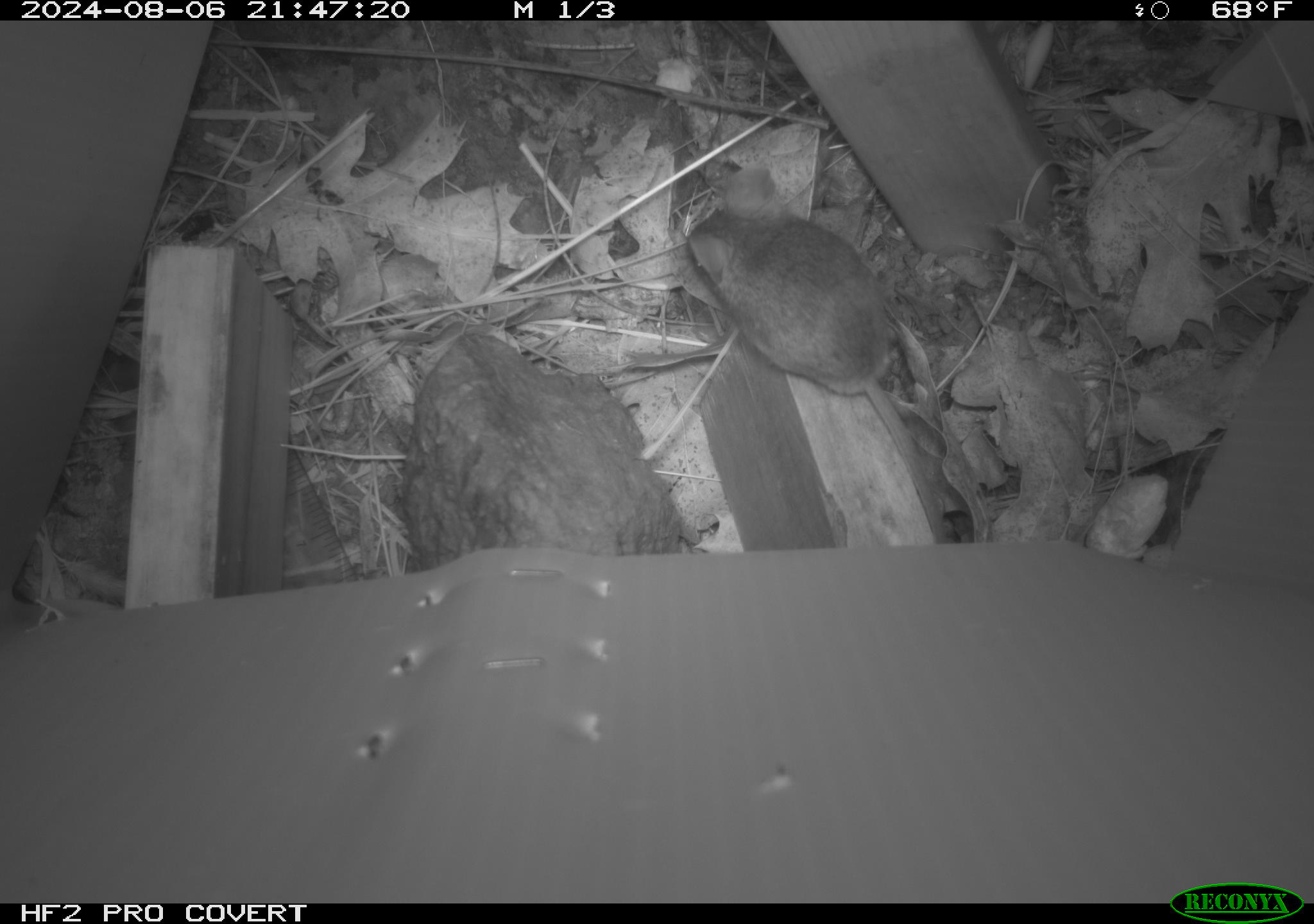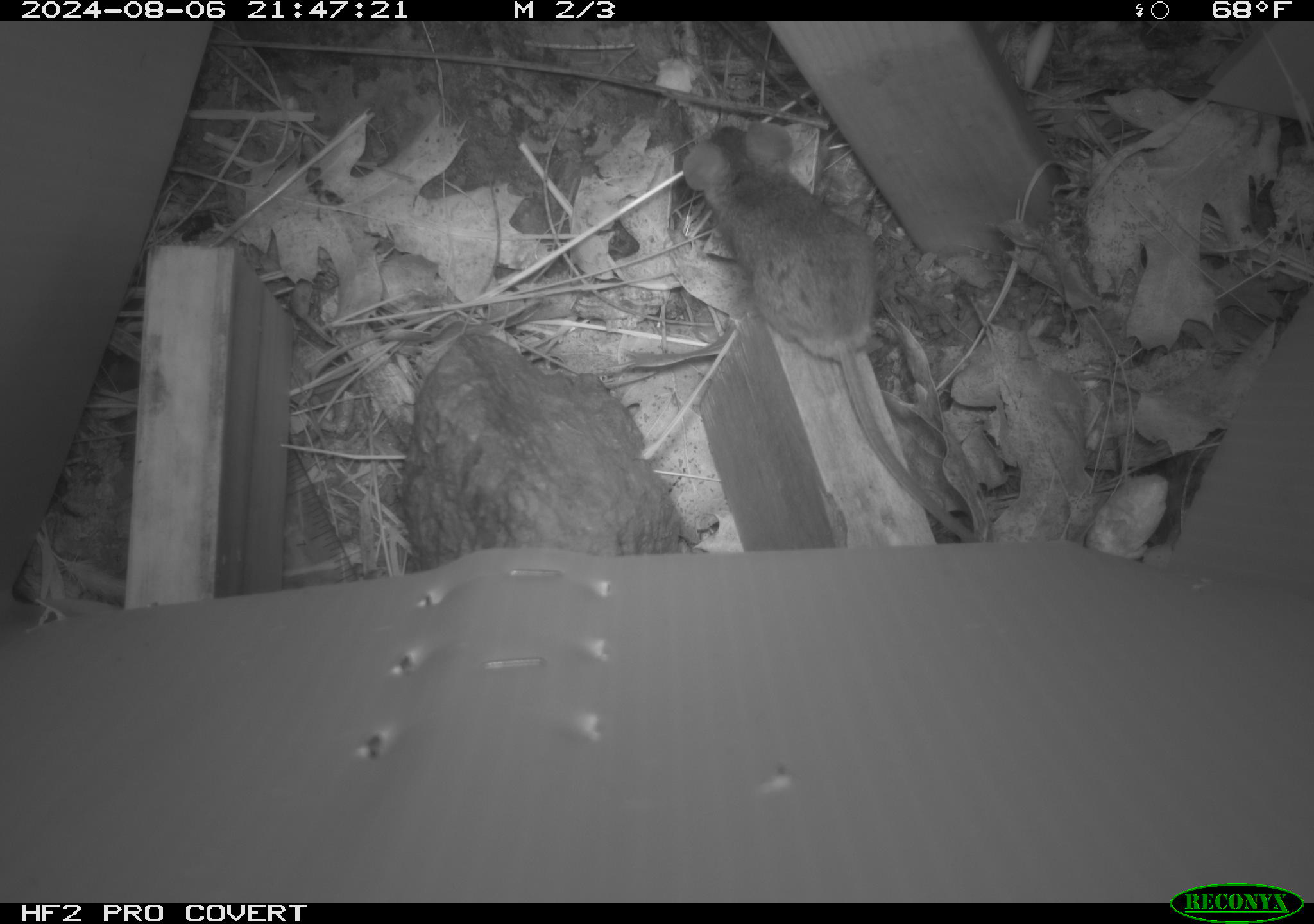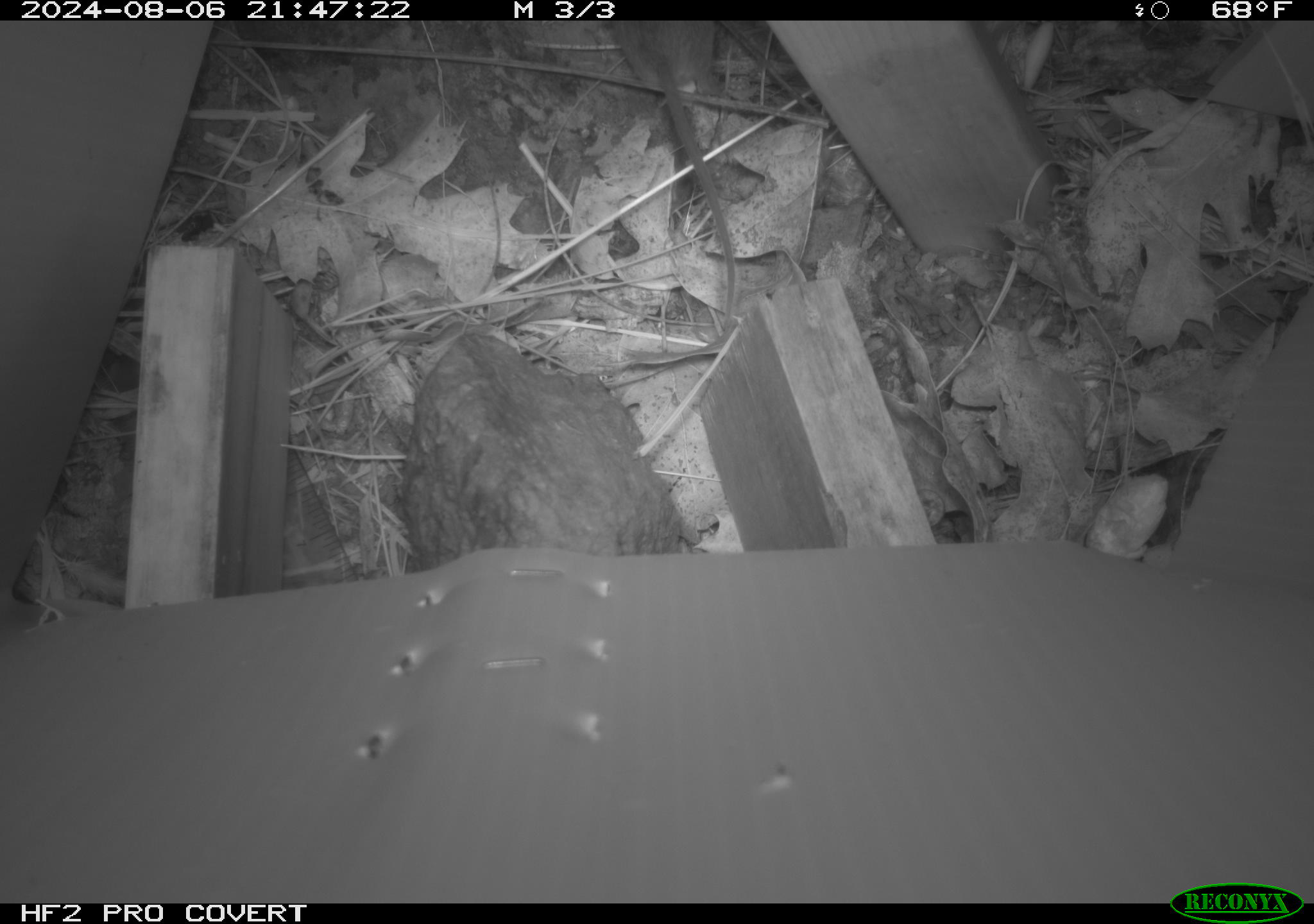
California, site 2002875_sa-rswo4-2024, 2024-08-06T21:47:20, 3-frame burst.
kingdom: Animalia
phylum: Chordata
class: Mammalia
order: Rodentia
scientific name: Rodentia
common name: mouse species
Mouse species (Rodentia).